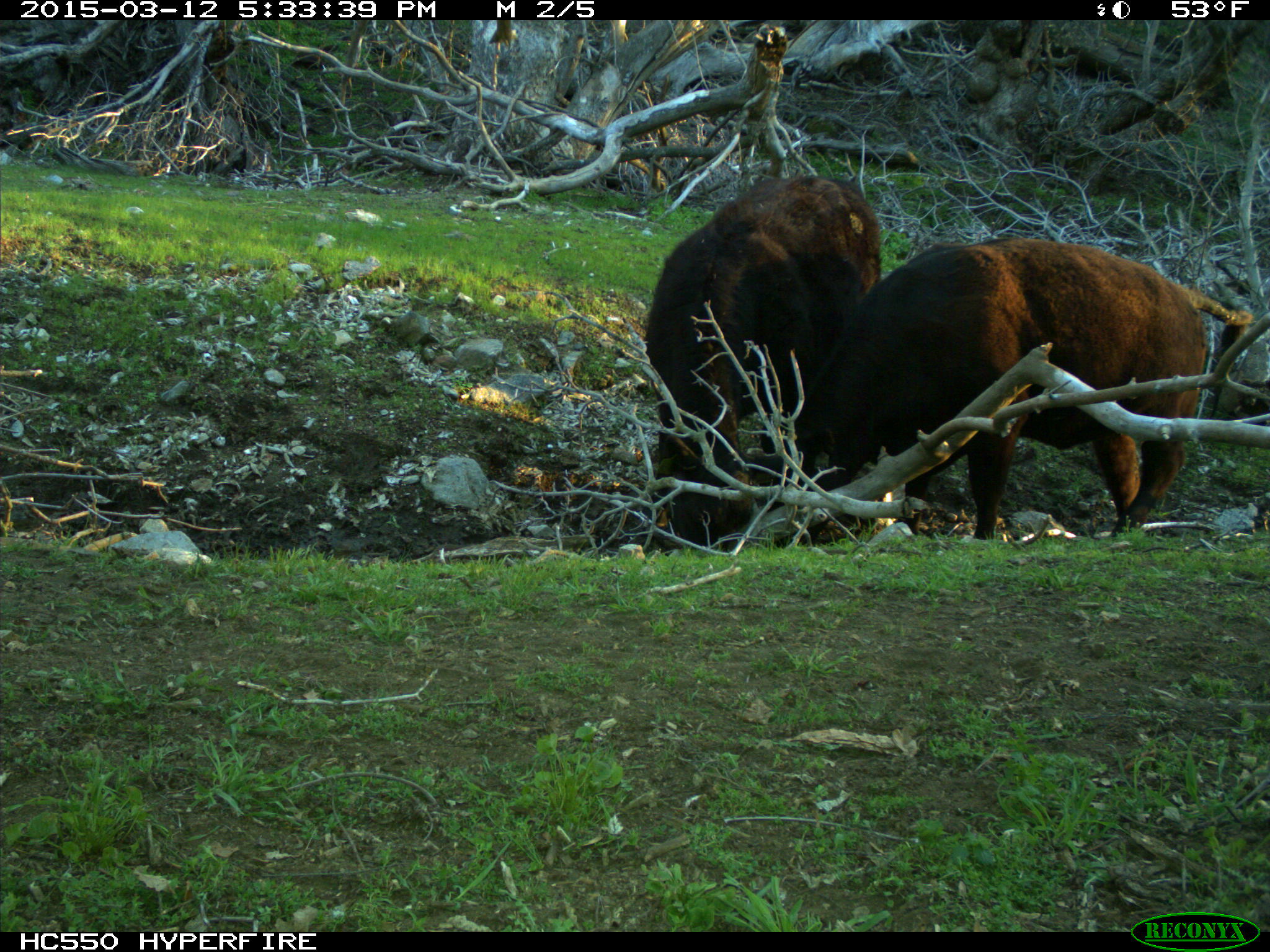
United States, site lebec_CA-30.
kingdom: Animalia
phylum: Chordata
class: Mammalia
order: Artiodactyla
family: Bovidae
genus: Bos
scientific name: Bos taurus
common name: domestic cow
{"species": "Bos taurus (domestic cow)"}